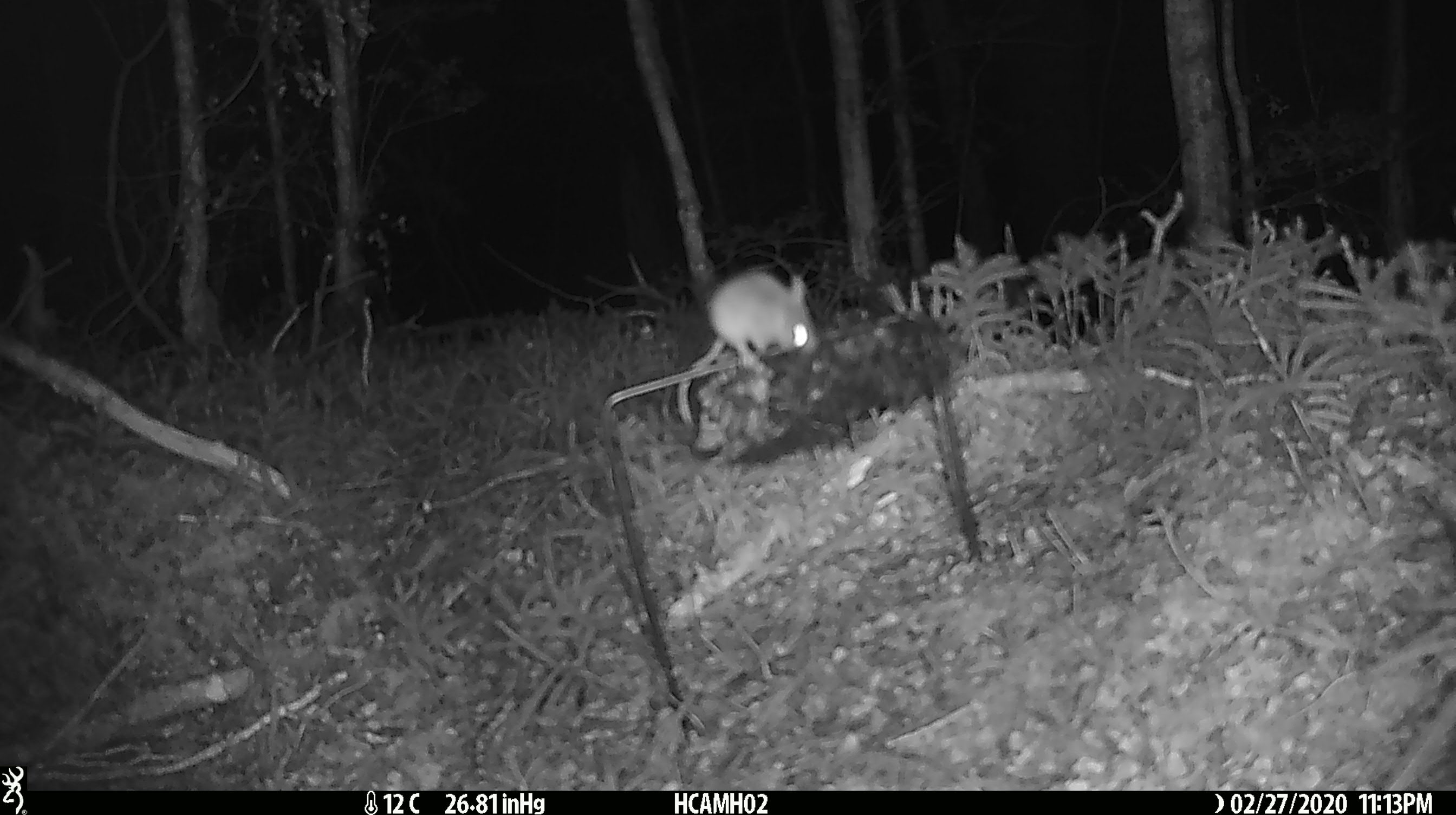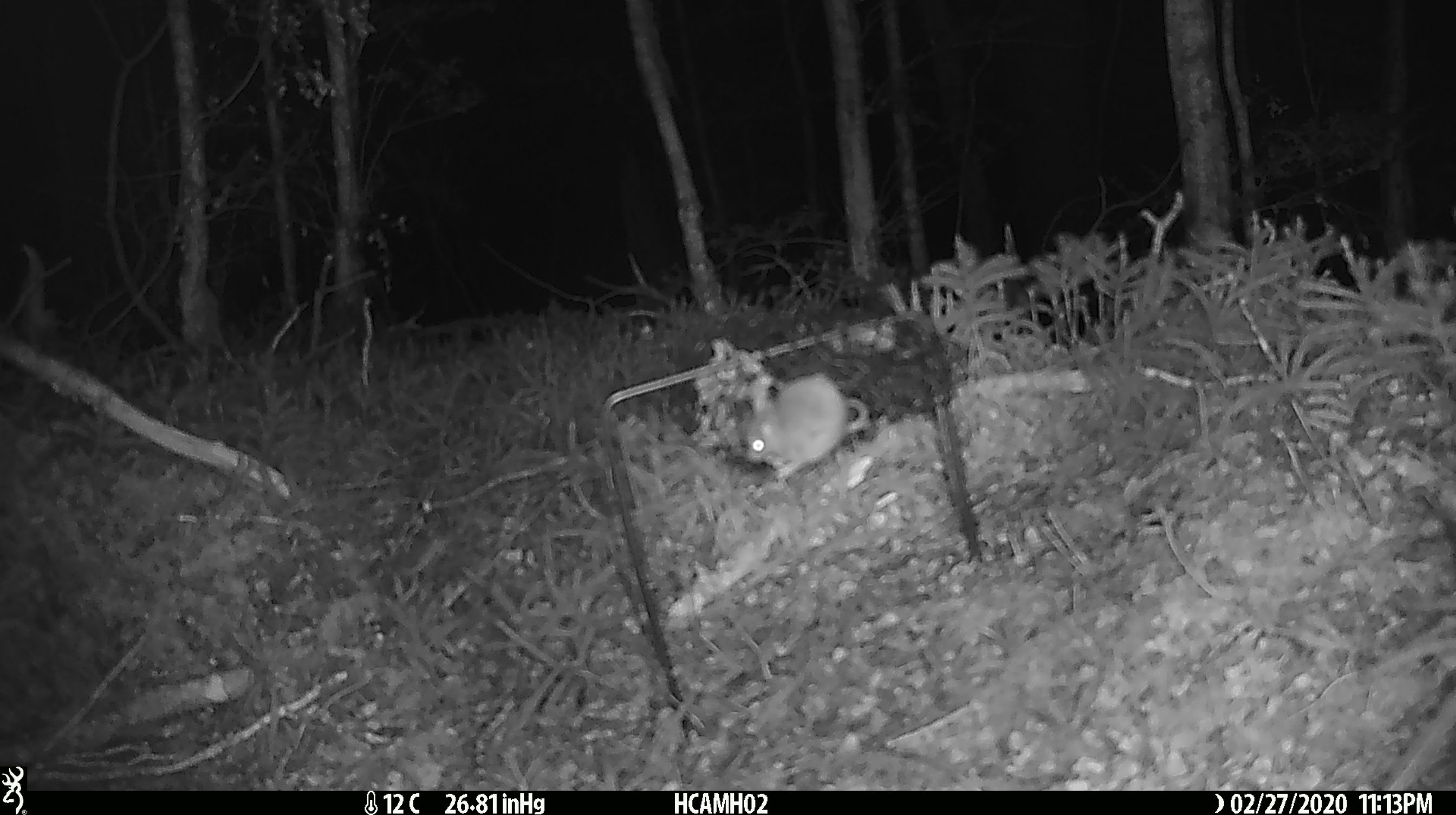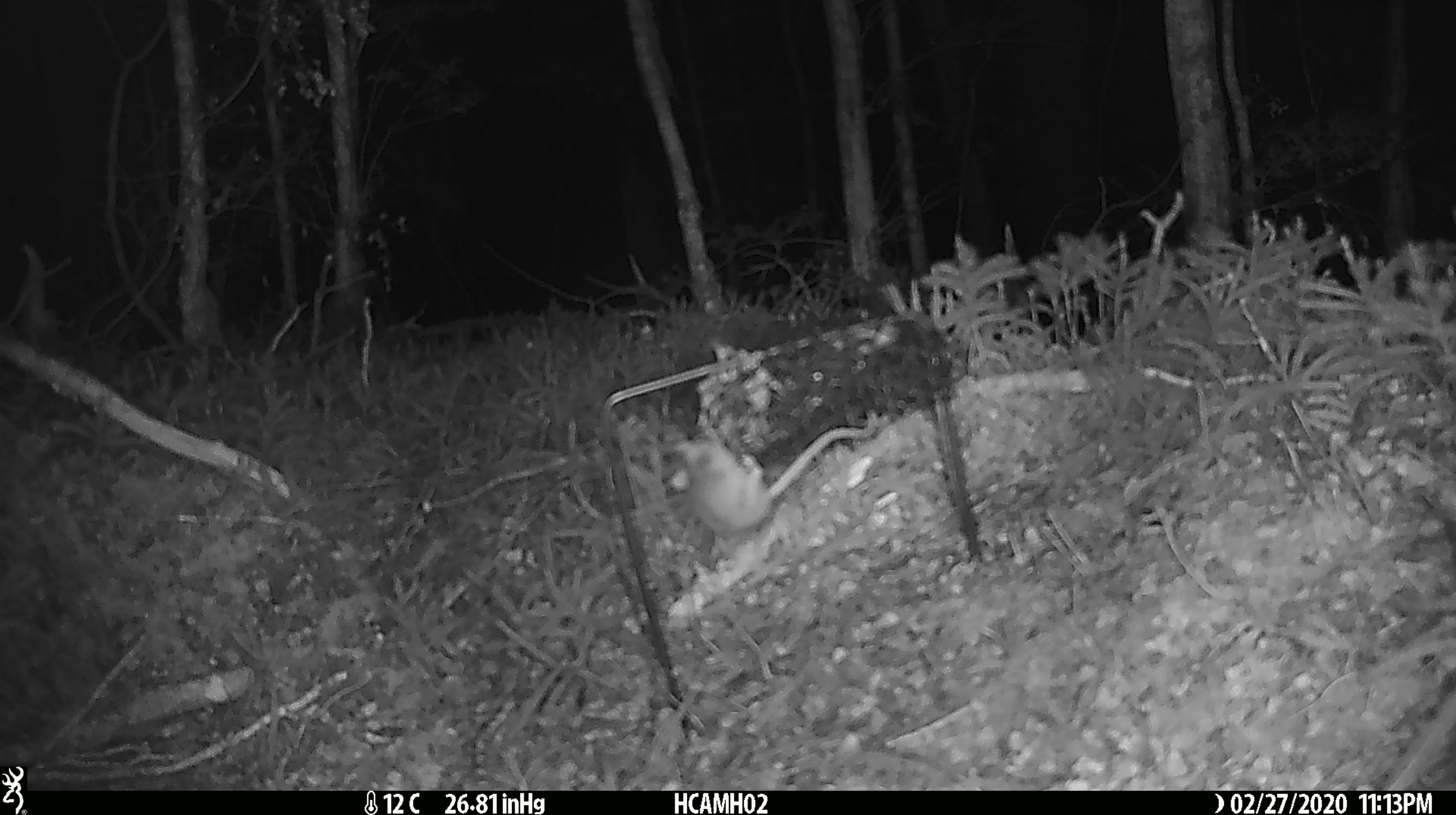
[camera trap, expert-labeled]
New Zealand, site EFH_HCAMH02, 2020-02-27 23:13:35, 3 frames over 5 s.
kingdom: Animalia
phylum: Chordata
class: Mammalia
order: Rodentia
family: Muridae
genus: Mus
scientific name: Mus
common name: mouse